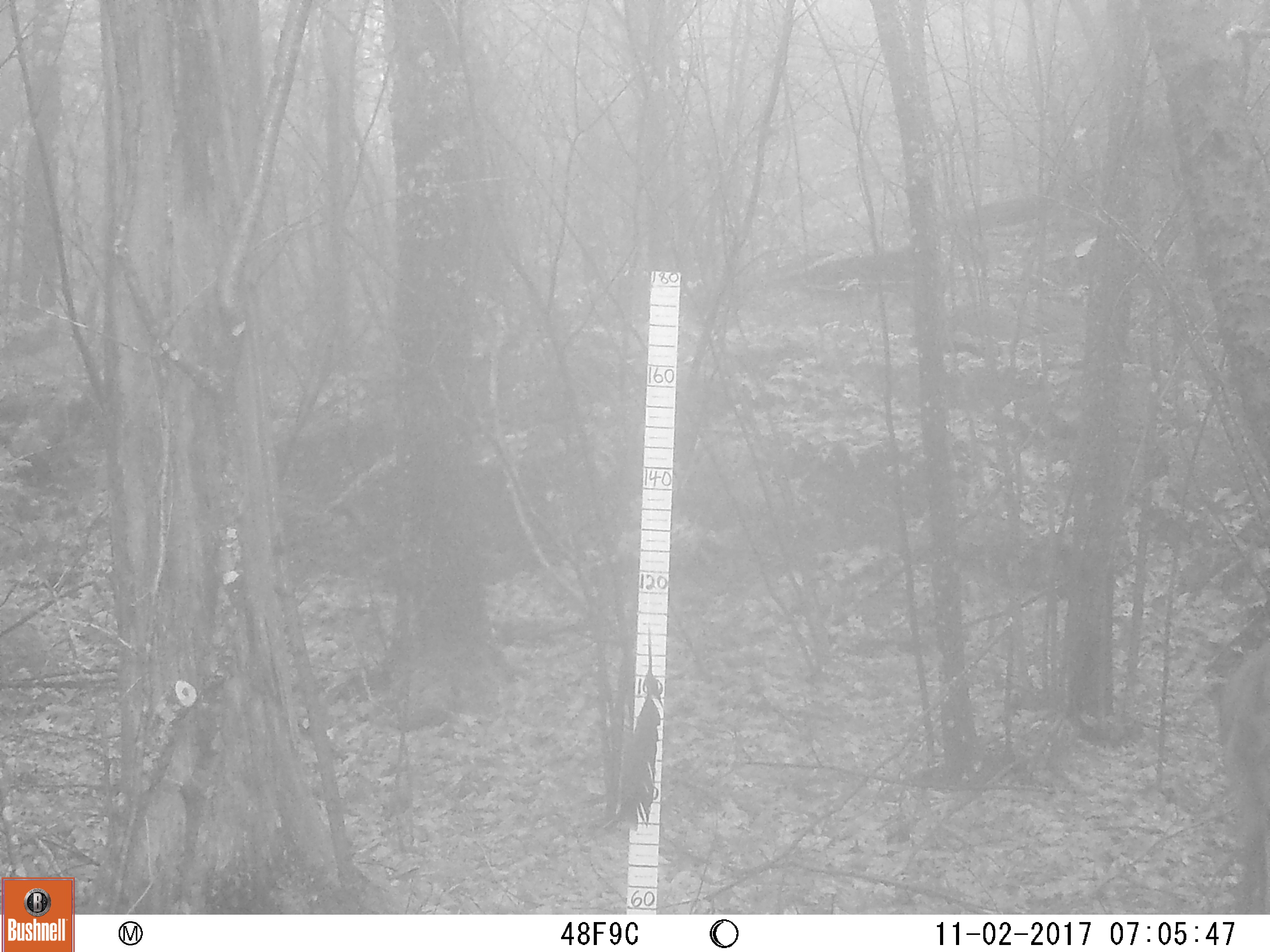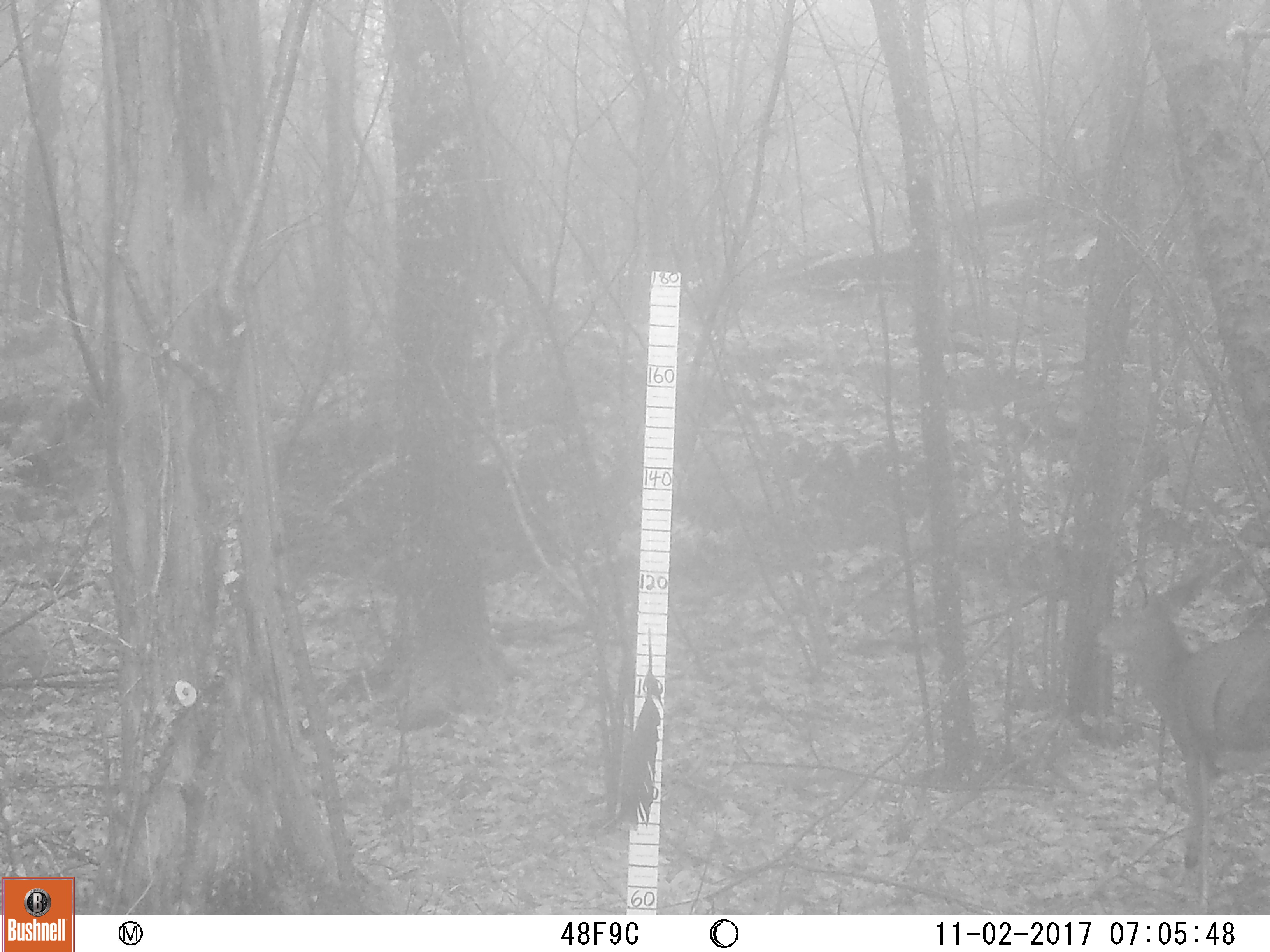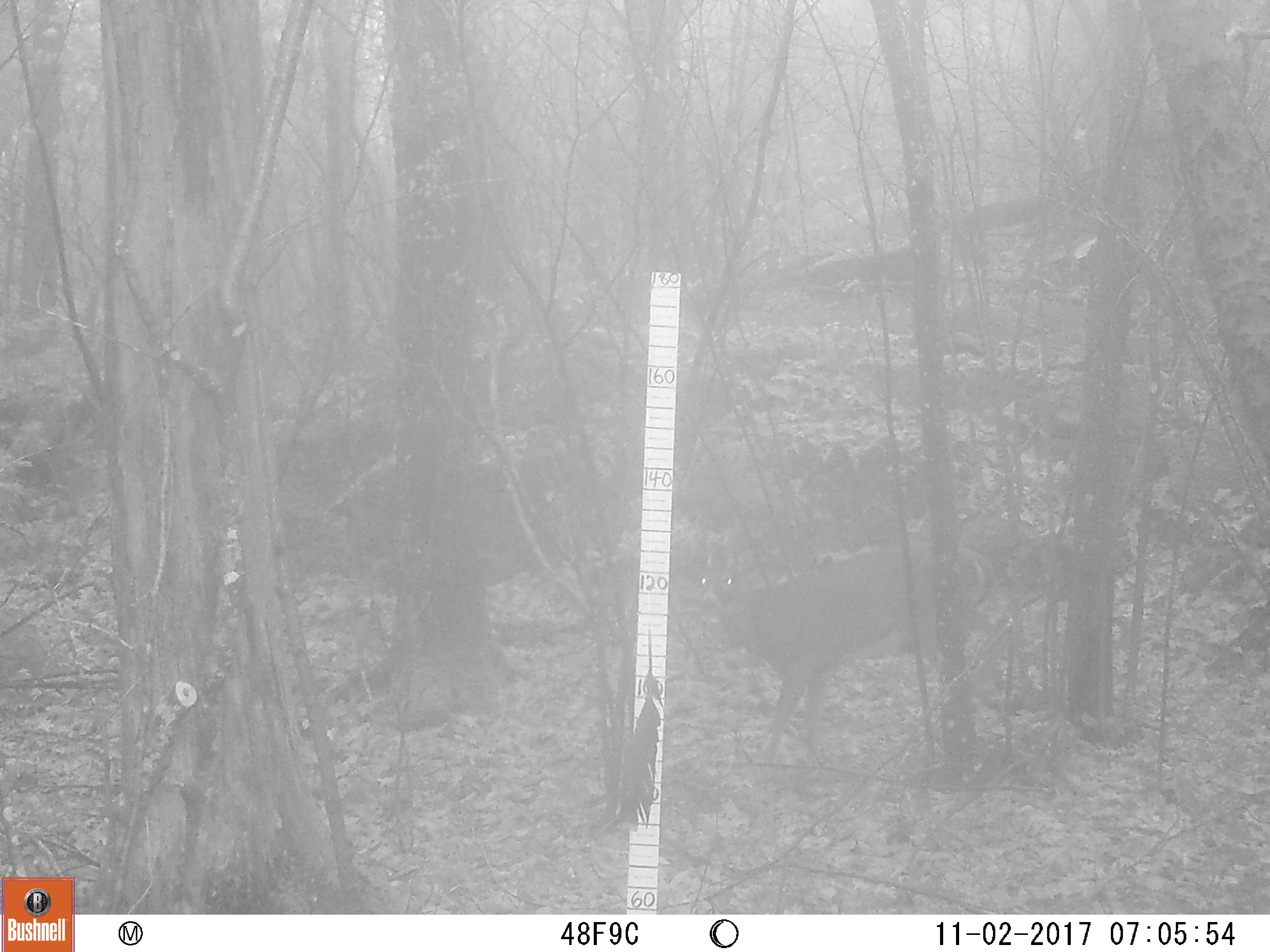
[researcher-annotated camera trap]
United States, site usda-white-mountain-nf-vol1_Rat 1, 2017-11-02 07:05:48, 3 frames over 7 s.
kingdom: Animalia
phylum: Chordata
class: Mammalia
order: Artiodactyla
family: Cervidae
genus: Odocoileus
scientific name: Odocoileus virginianus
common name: white-tailed deer